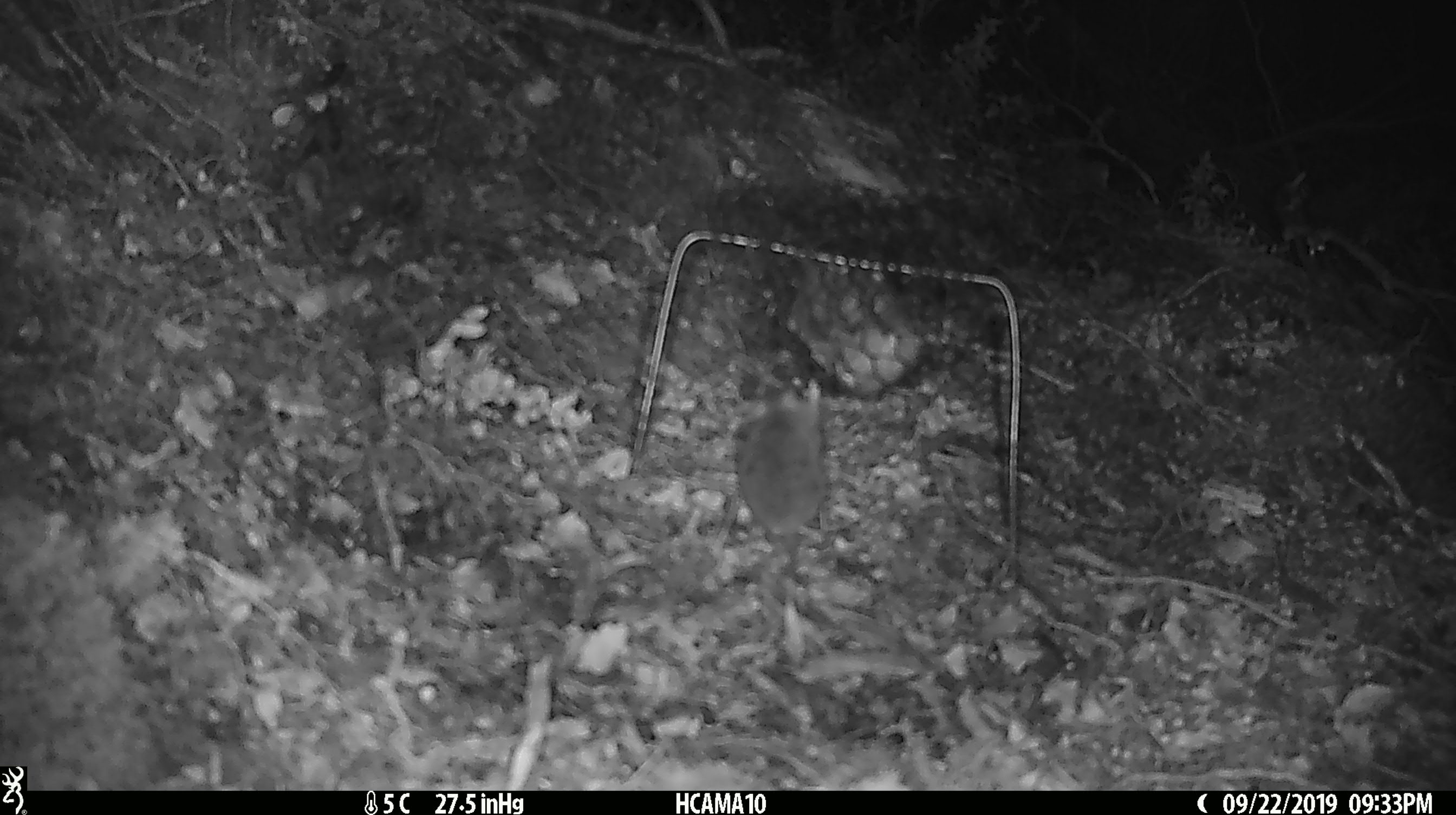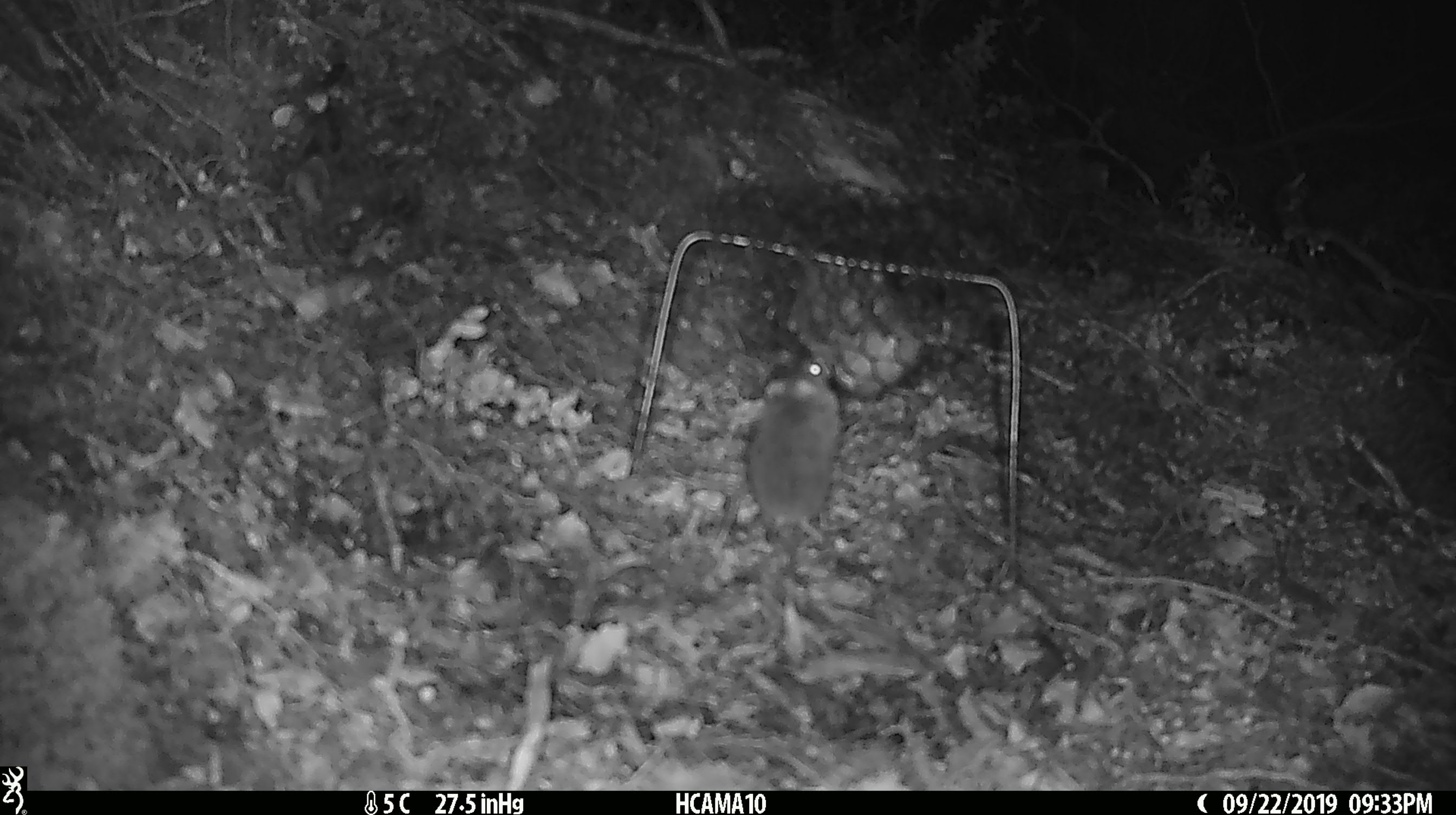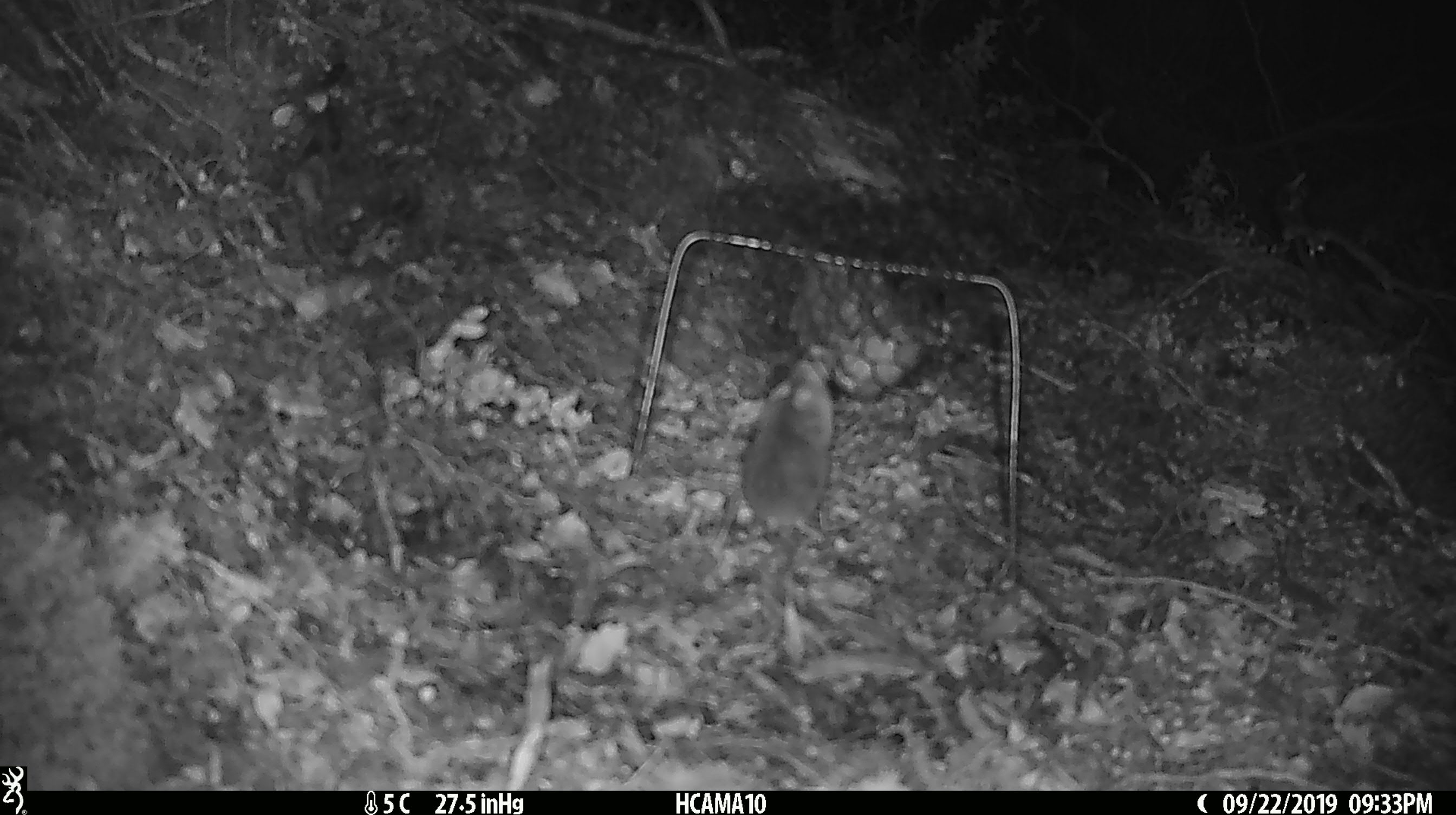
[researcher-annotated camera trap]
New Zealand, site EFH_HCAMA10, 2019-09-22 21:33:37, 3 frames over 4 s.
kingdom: Animalia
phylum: Chordata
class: Mammalia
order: Rodentia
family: Muridae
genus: Mus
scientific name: Mus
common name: mouse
Mouse (Mus).